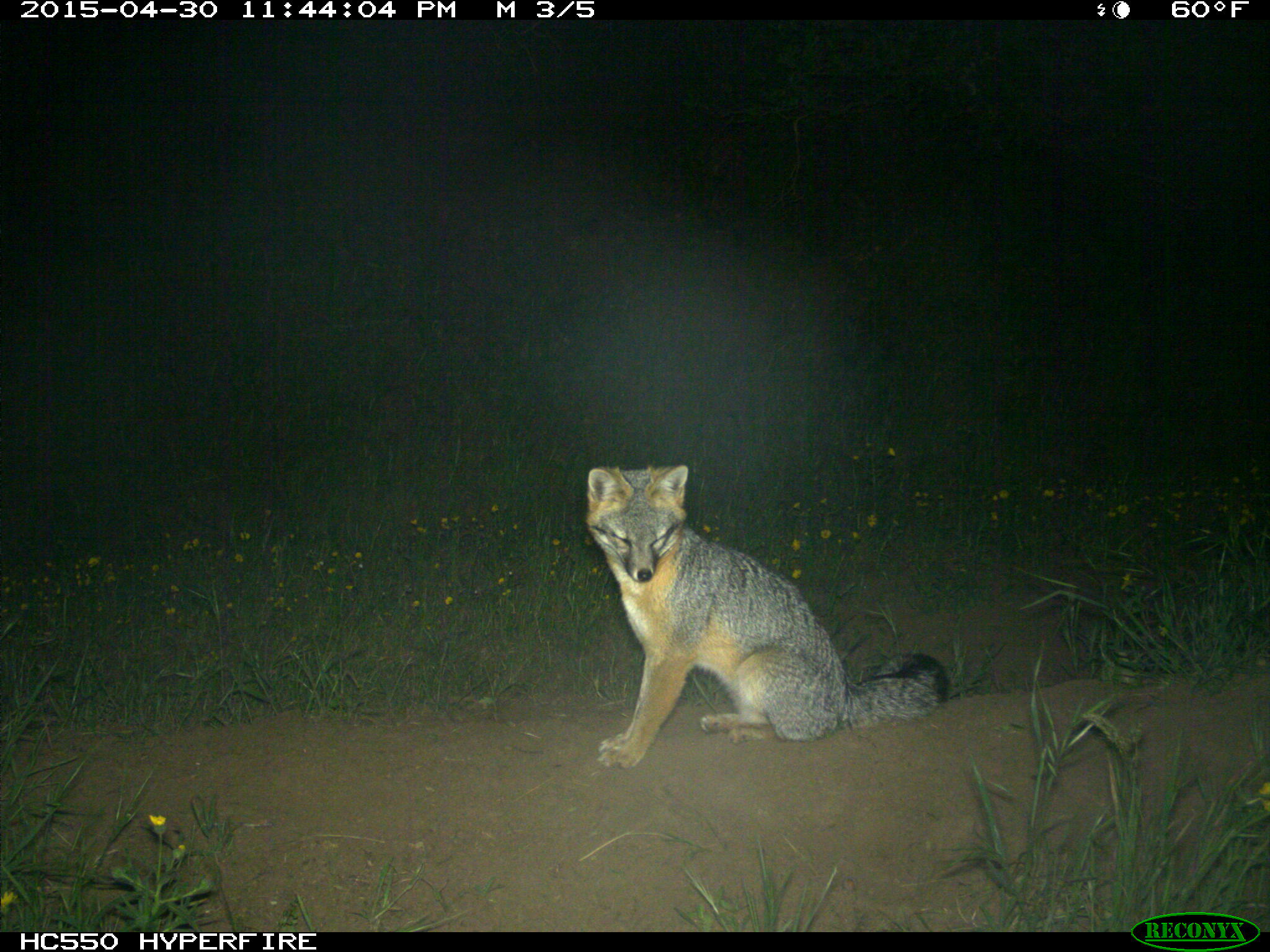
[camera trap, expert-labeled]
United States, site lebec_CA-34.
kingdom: Animalia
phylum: Chordata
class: Mammalia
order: Carnivora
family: Canidae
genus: Urocyon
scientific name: Urocyon cinereoargenteus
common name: gray fox